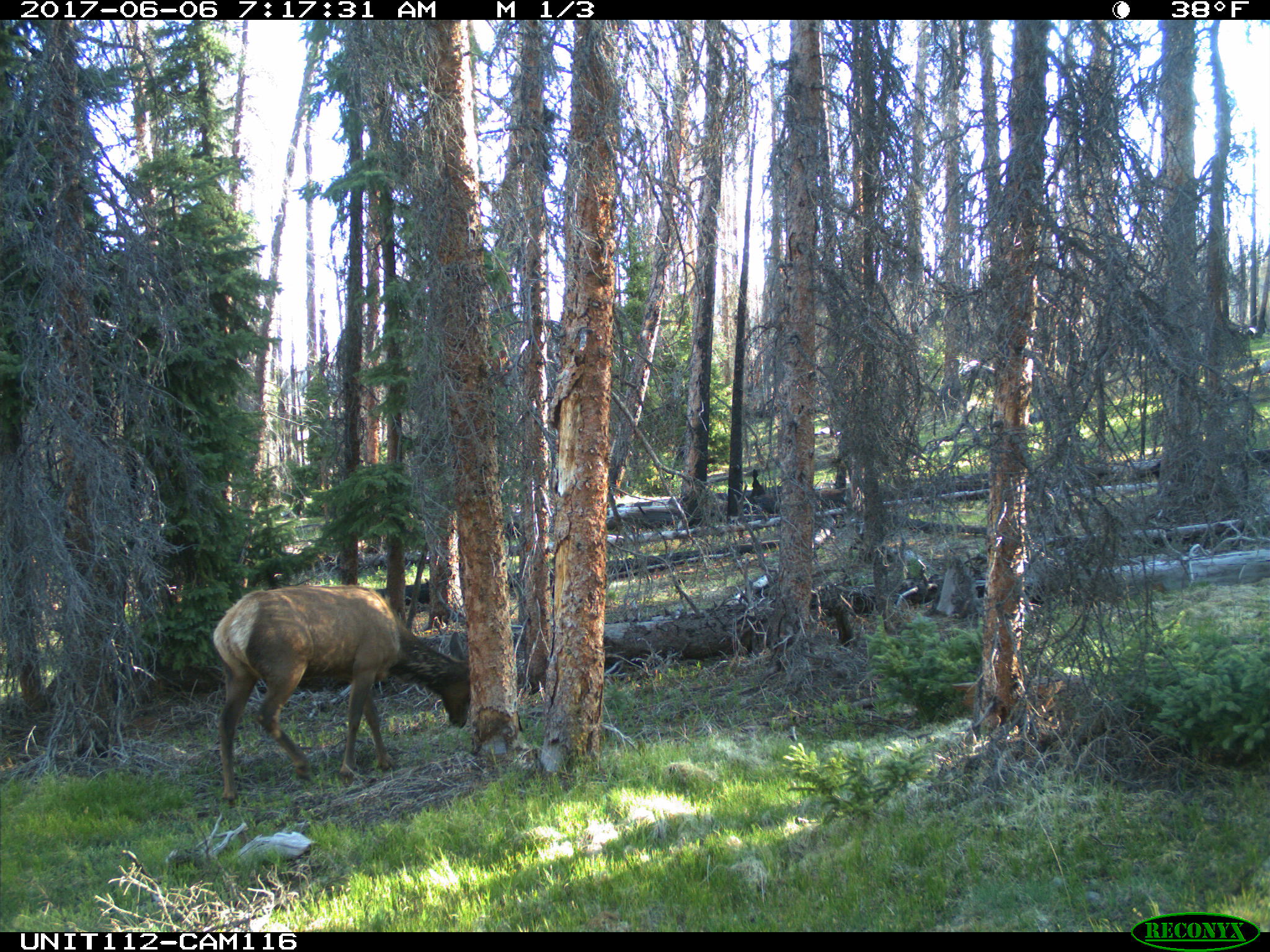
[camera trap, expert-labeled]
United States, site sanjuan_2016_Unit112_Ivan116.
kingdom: Animalia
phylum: Chordata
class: Mammalia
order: Artiodactyla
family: Cervidae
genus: Cervus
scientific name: Cervus elaphus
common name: red deer